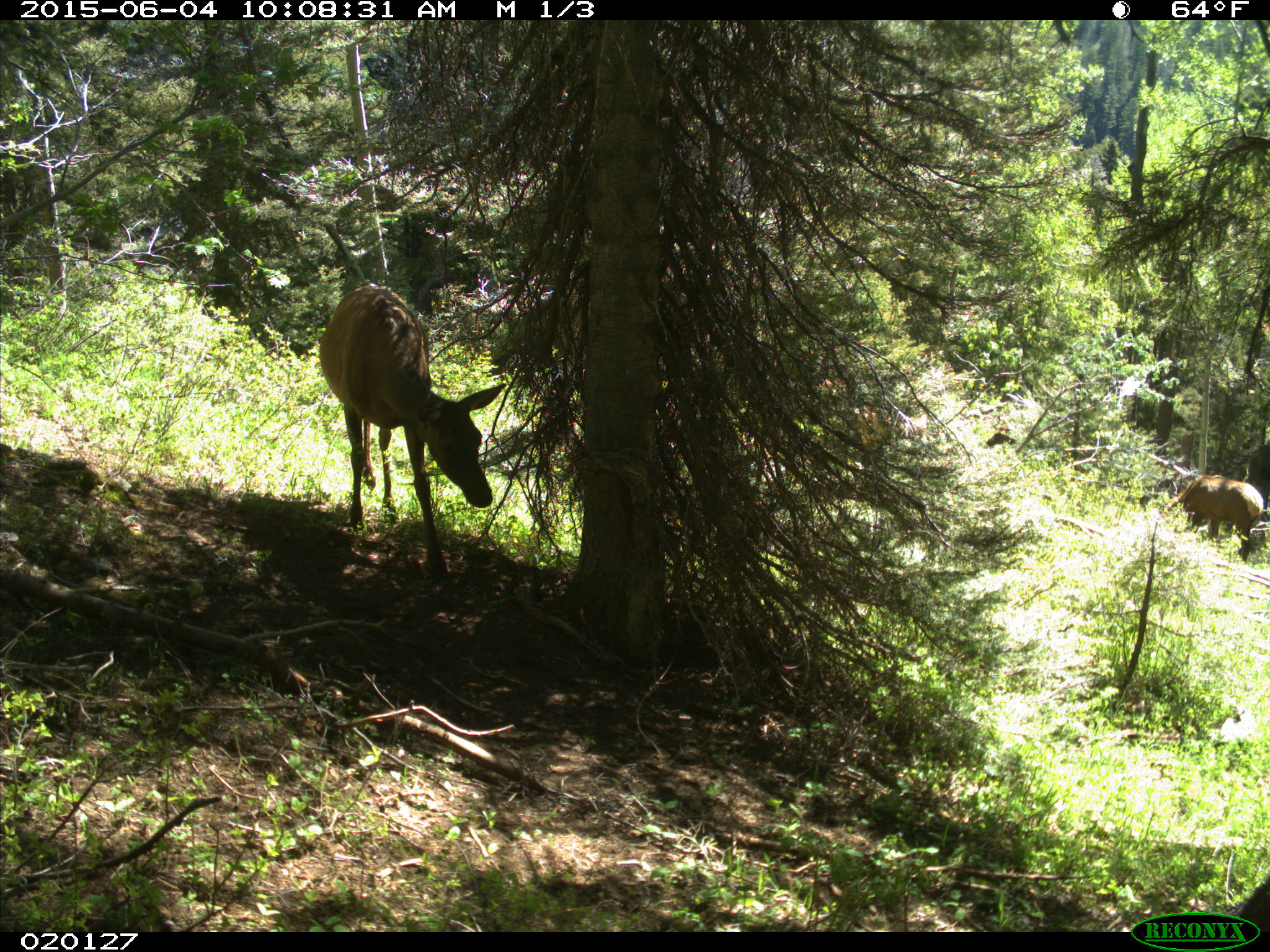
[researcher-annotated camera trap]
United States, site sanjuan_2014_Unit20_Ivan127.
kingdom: Animalia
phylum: Chordata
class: Mammalia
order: Artiodactyla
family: Cervidae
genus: Cervus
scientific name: Cervus elaphus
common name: red deer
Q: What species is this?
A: Cervus elaphus (red deer).